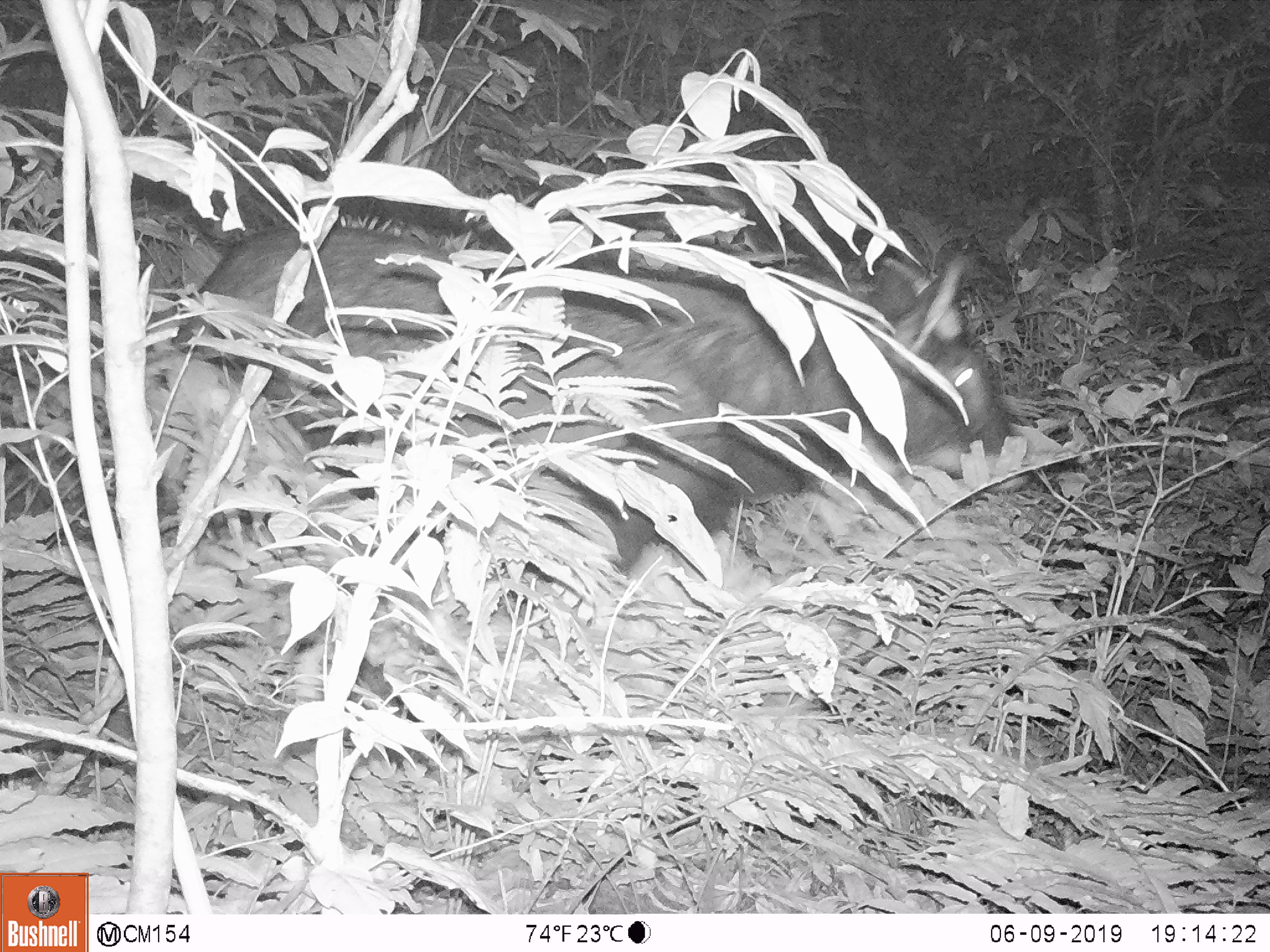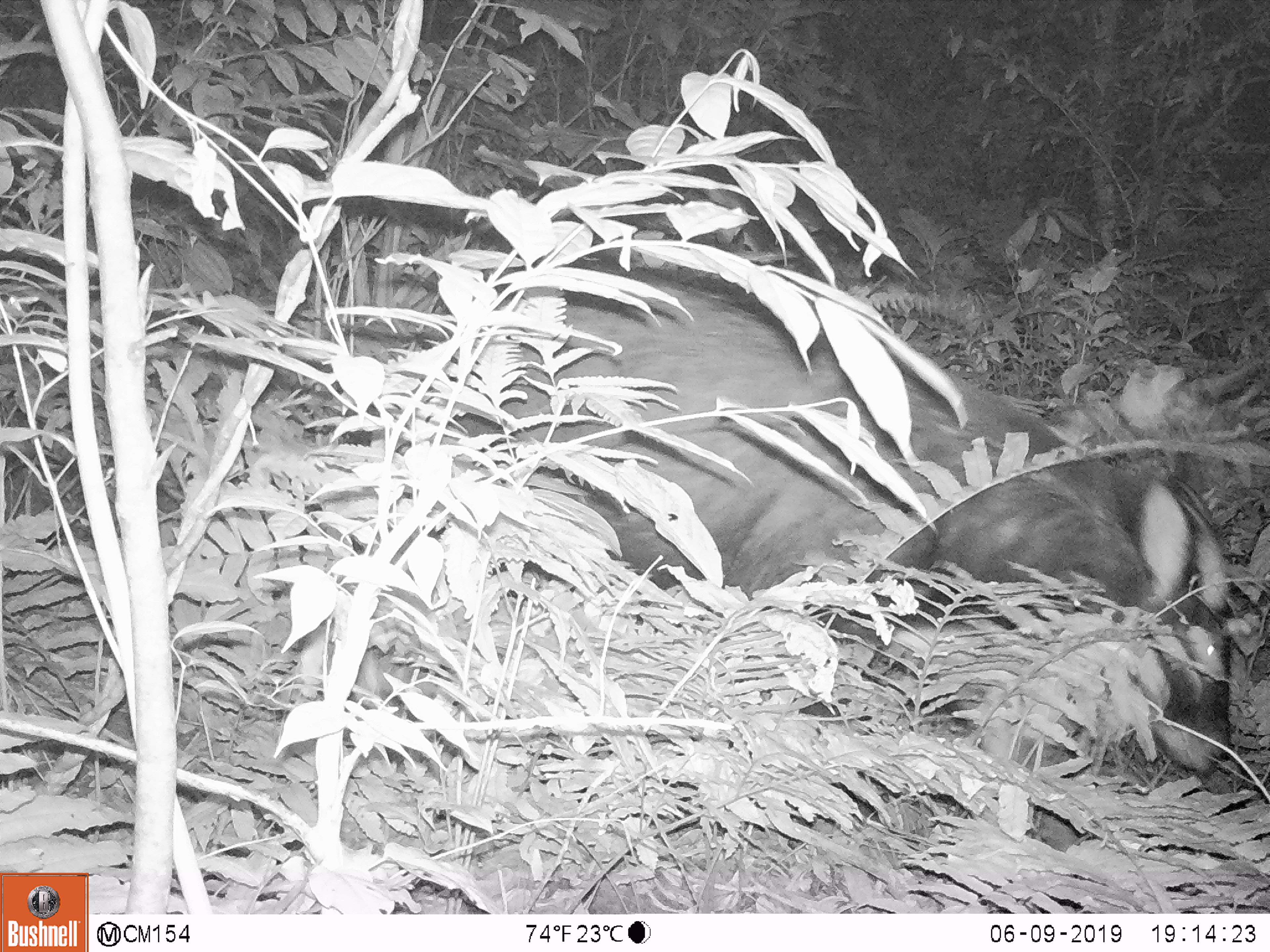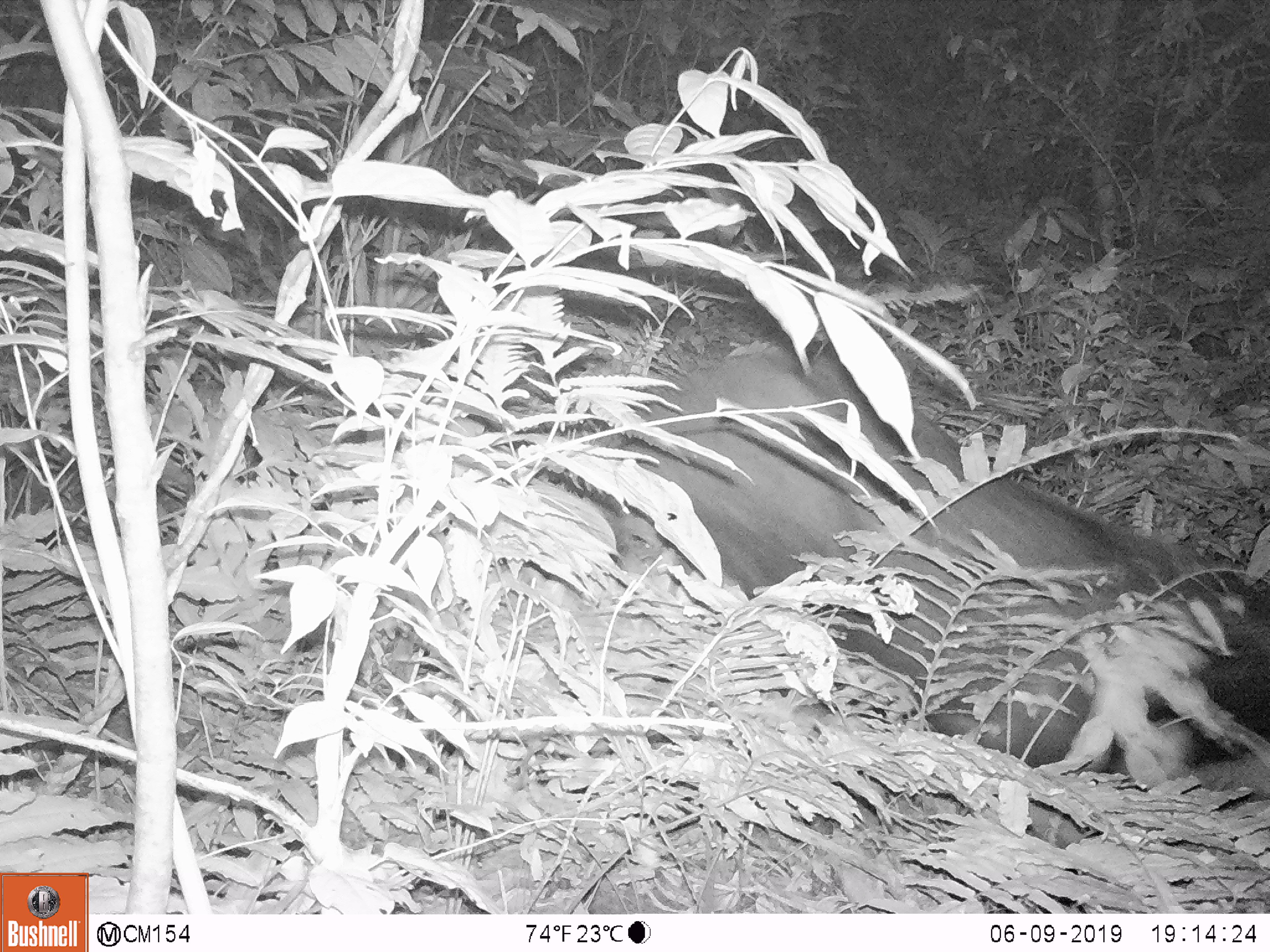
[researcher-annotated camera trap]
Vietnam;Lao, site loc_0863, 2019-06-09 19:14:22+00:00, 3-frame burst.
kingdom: Animalia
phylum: Chordata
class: Mammalia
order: Artiodactyla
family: Bovidae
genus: Capricornis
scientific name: Capricornis sumatraensis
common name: chinese serow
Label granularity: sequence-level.